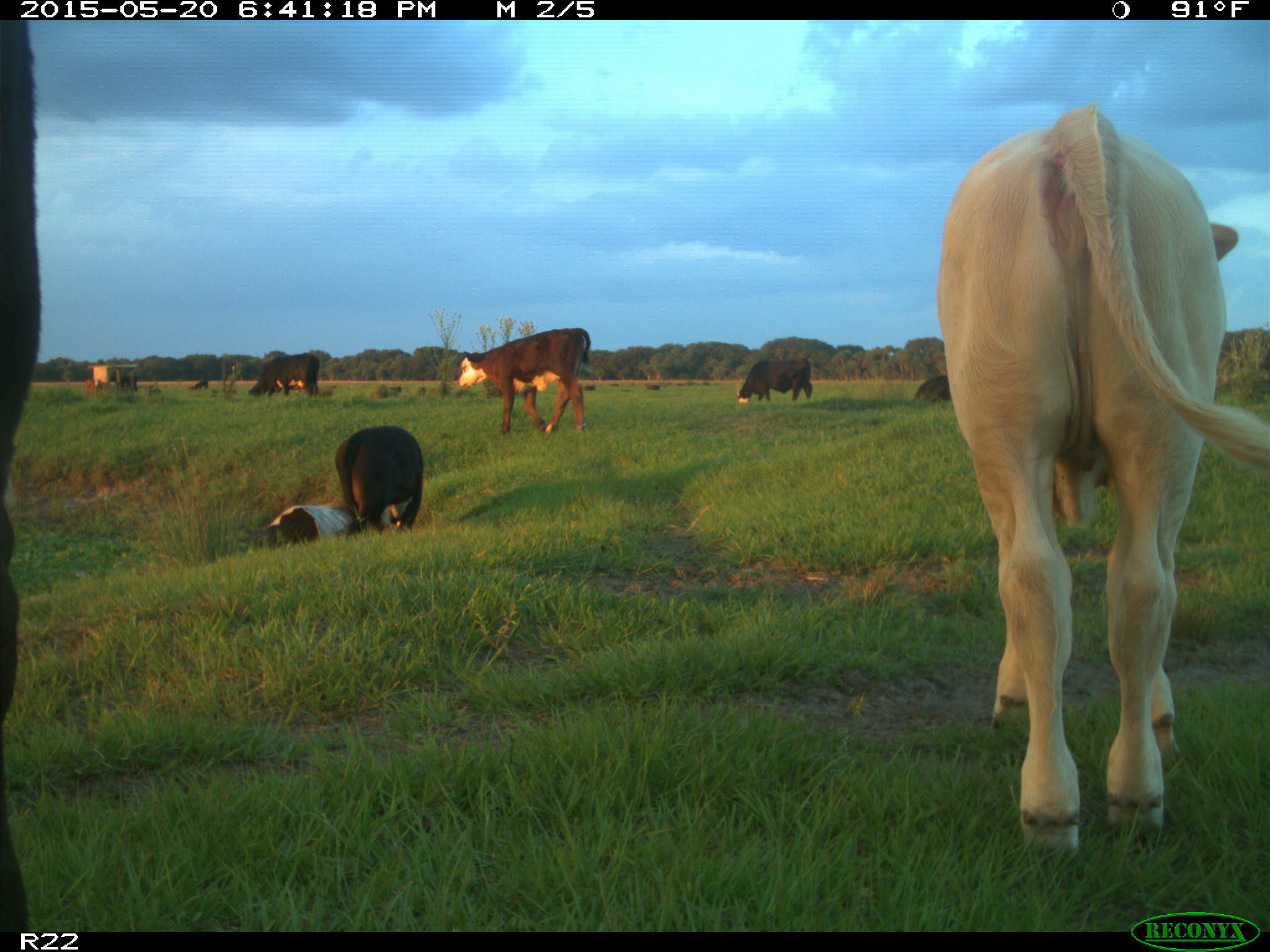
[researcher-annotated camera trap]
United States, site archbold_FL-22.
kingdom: Animalia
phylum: Chordata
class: Mammalia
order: Artiodactyla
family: Bovidae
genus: Bos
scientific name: Bos taurus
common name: domestic cow